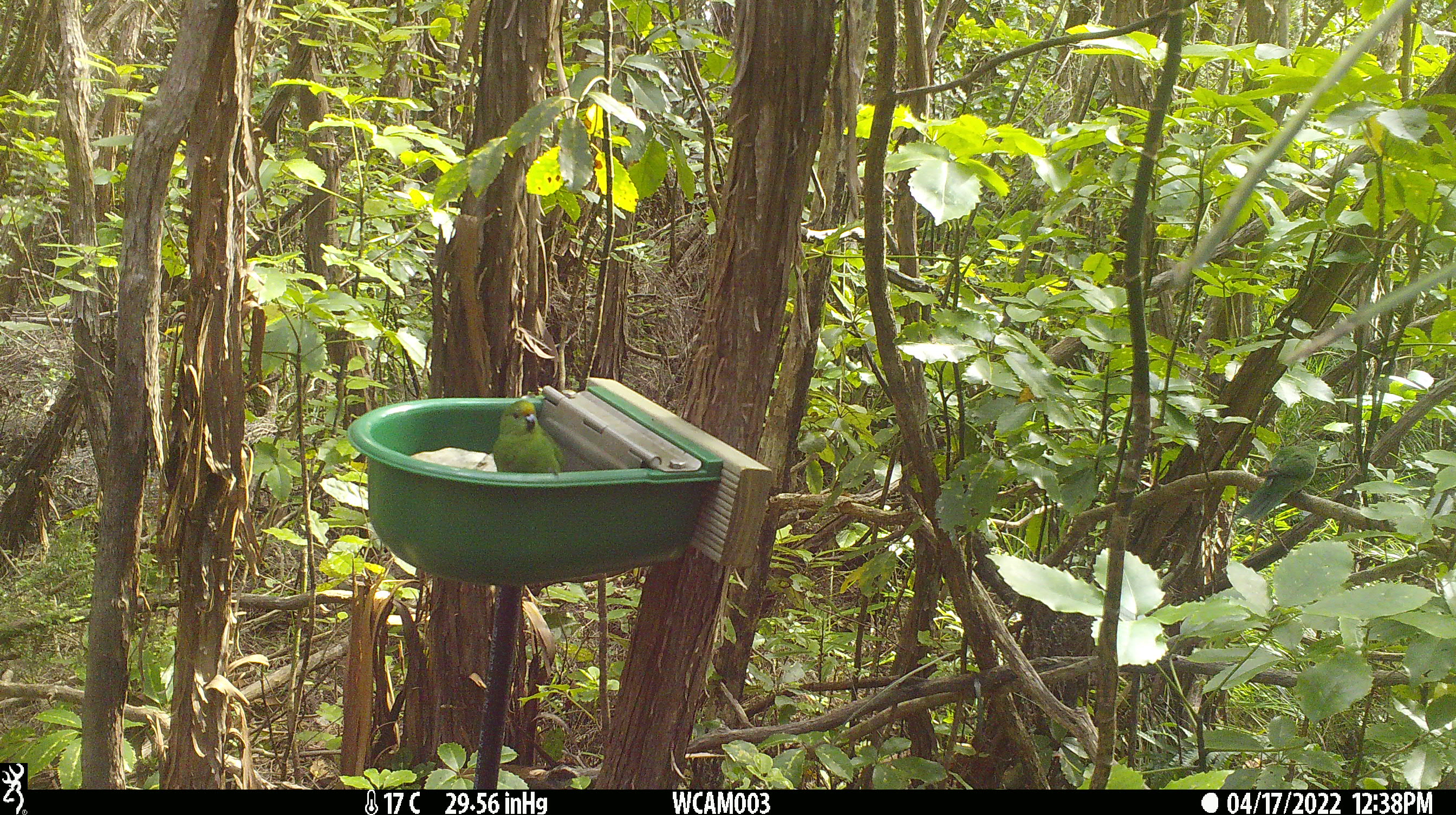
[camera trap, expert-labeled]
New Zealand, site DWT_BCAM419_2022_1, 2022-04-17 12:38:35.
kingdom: Animalia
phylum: Chordata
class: Aves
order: Psittaciformes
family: Psittaculidae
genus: Cyanoramphus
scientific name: Cyanoramphus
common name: parakeet